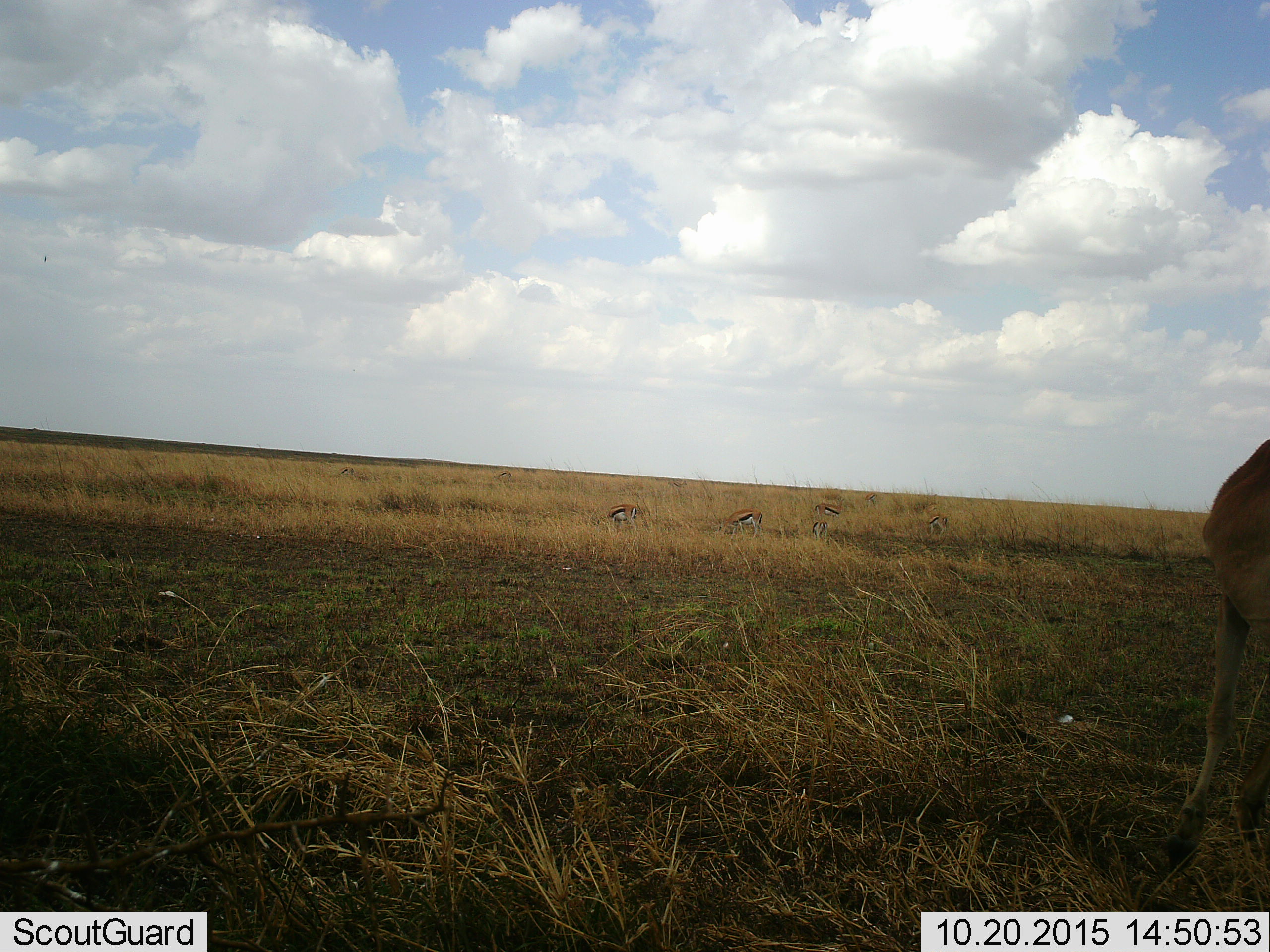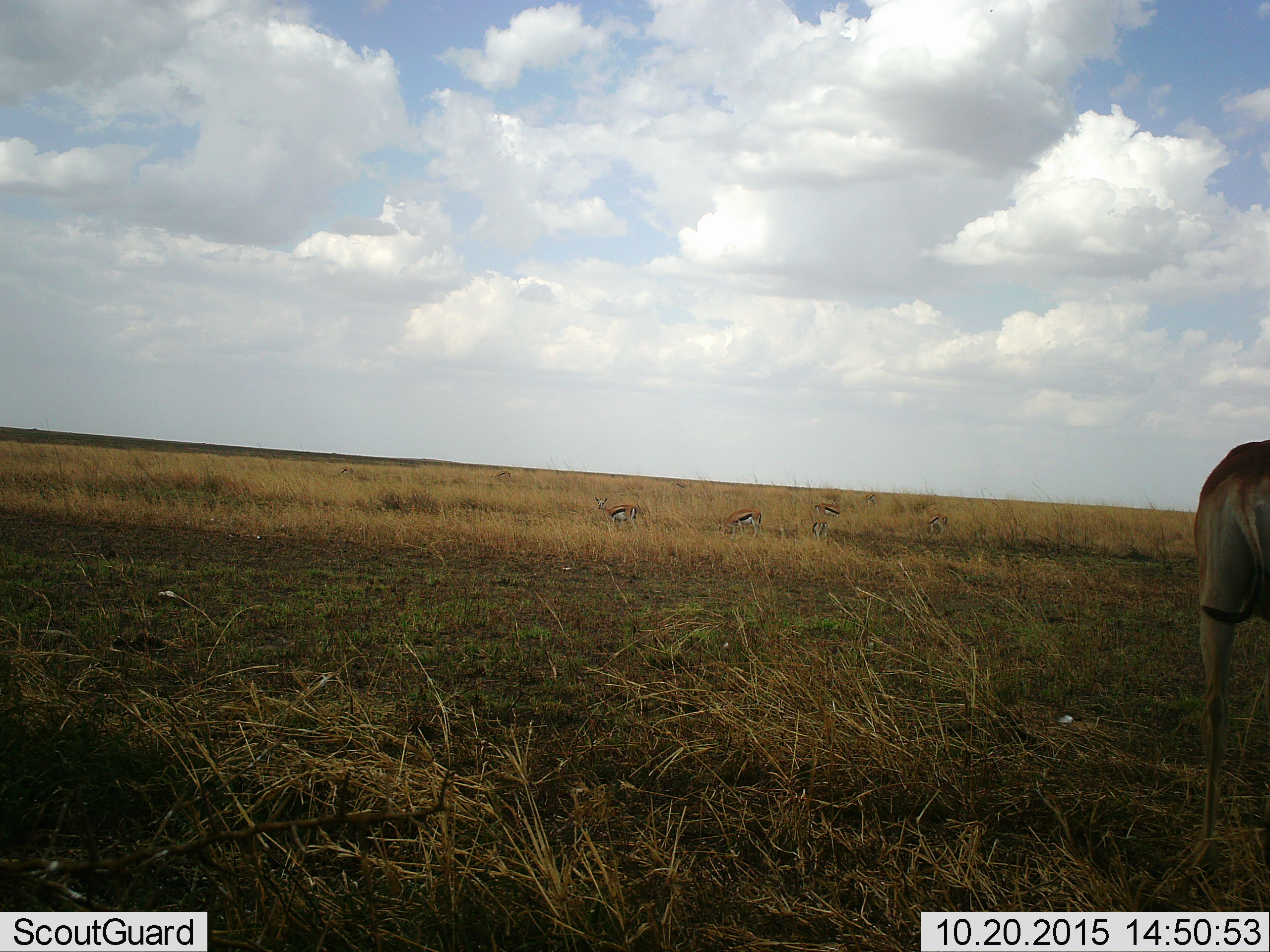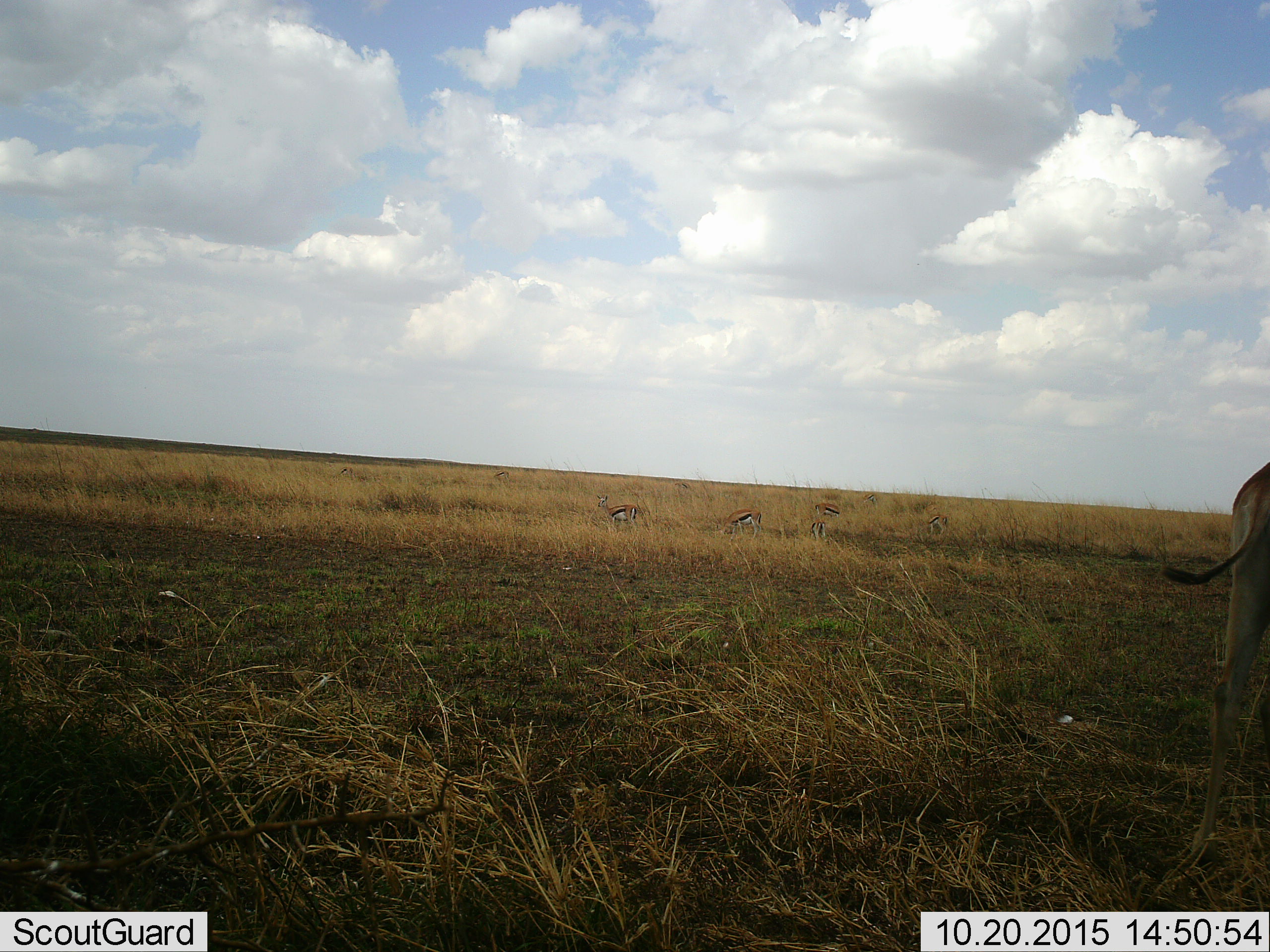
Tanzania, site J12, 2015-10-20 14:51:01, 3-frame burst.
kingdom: Animalia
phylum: Chordata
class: Mammalia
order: Artiodactyla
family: Bovidae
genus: Eudorcas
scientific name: Eudorcas thomsonii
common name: thomson's gazelle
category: gazellethomsons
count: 7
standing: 86%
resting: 0%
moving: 29%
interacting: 0%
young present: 0%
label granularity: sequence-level